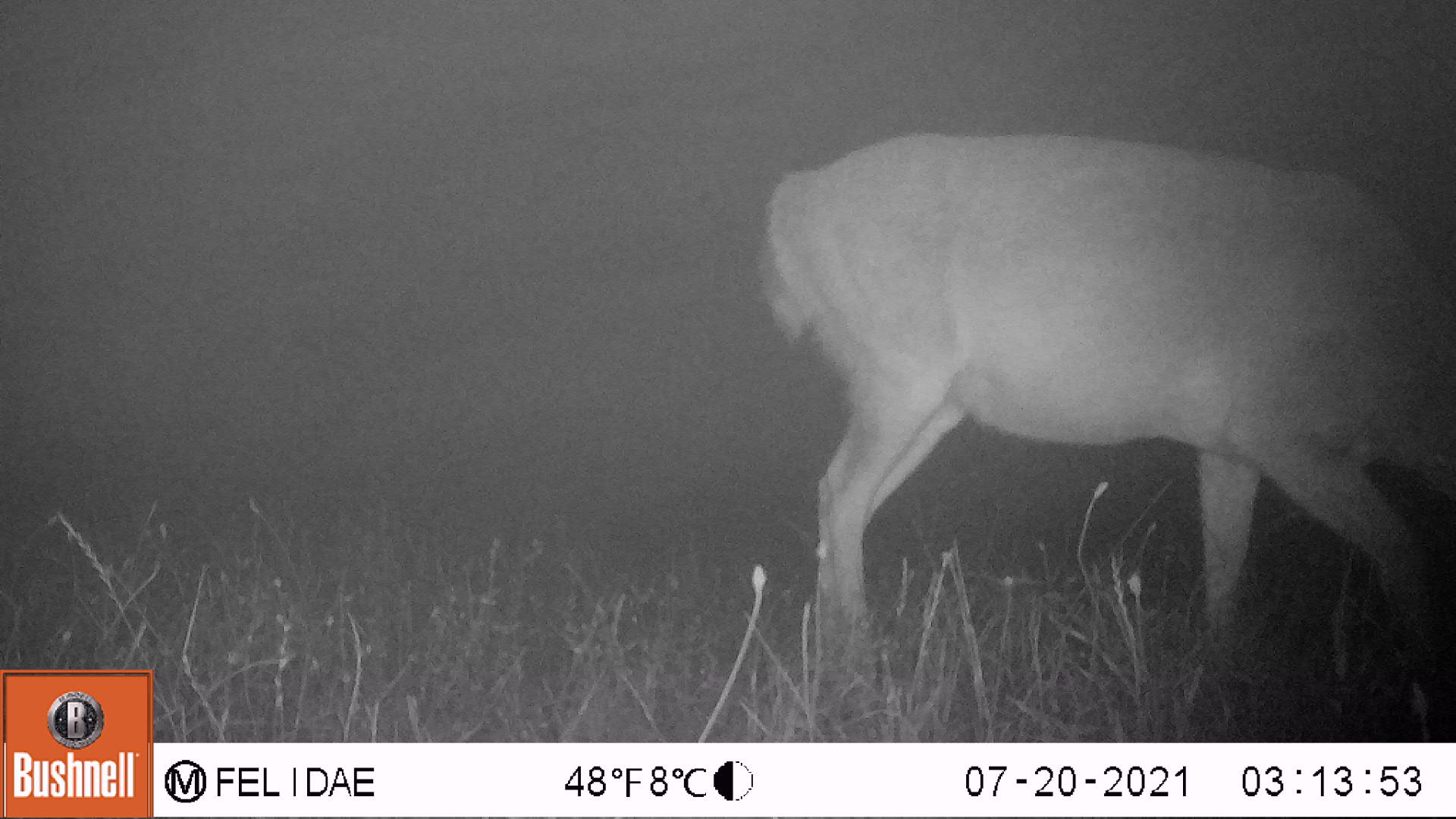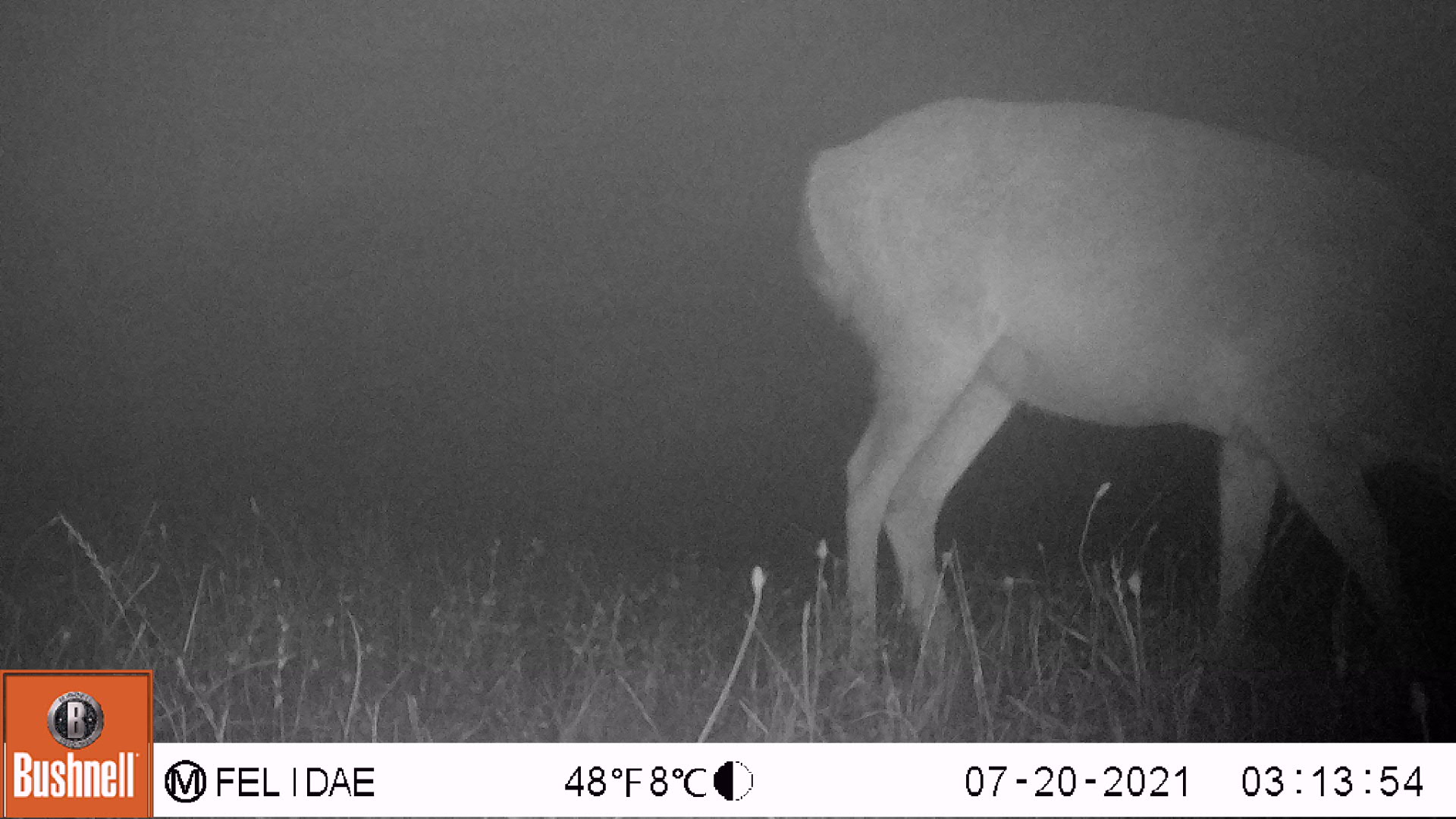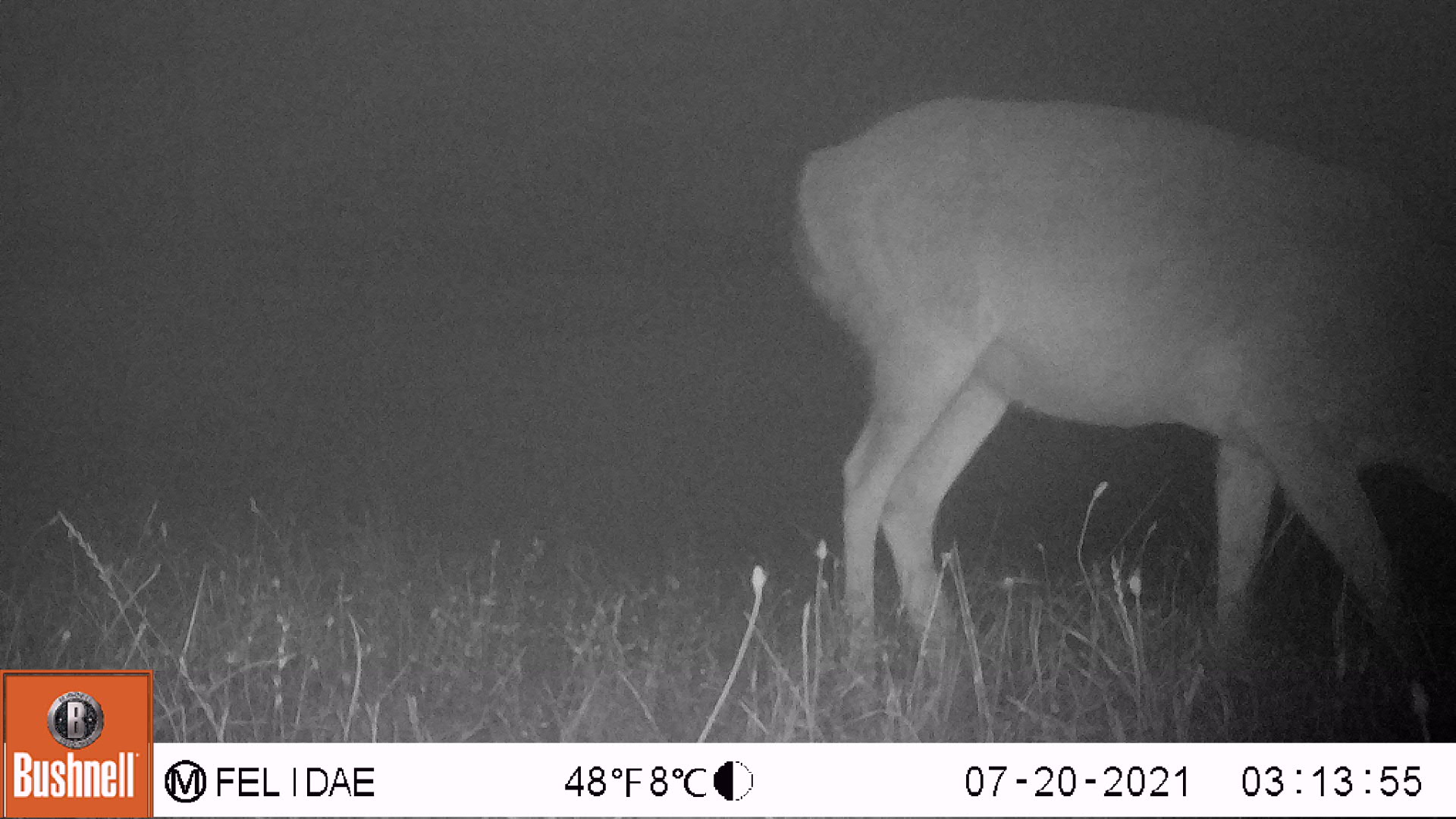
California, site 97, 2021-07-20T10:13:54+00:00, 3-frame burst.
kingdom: Animalia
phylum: Chordata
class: Mammalia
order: Artiodactyla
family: Cervidae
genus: Odocoileus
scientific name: Odocoileus hemionus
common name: mule deer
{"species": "mule deer (Odocoileus hemionus)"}